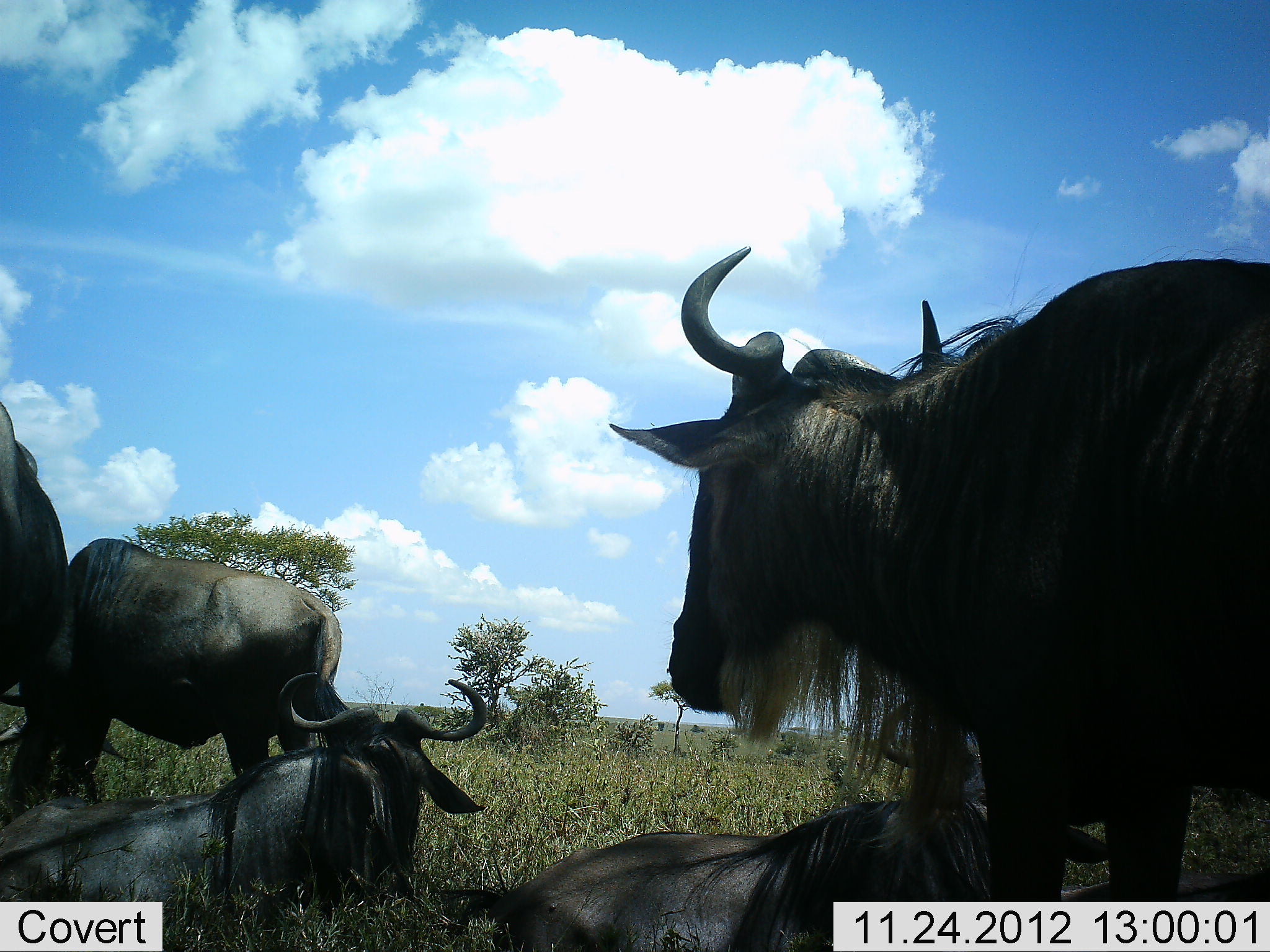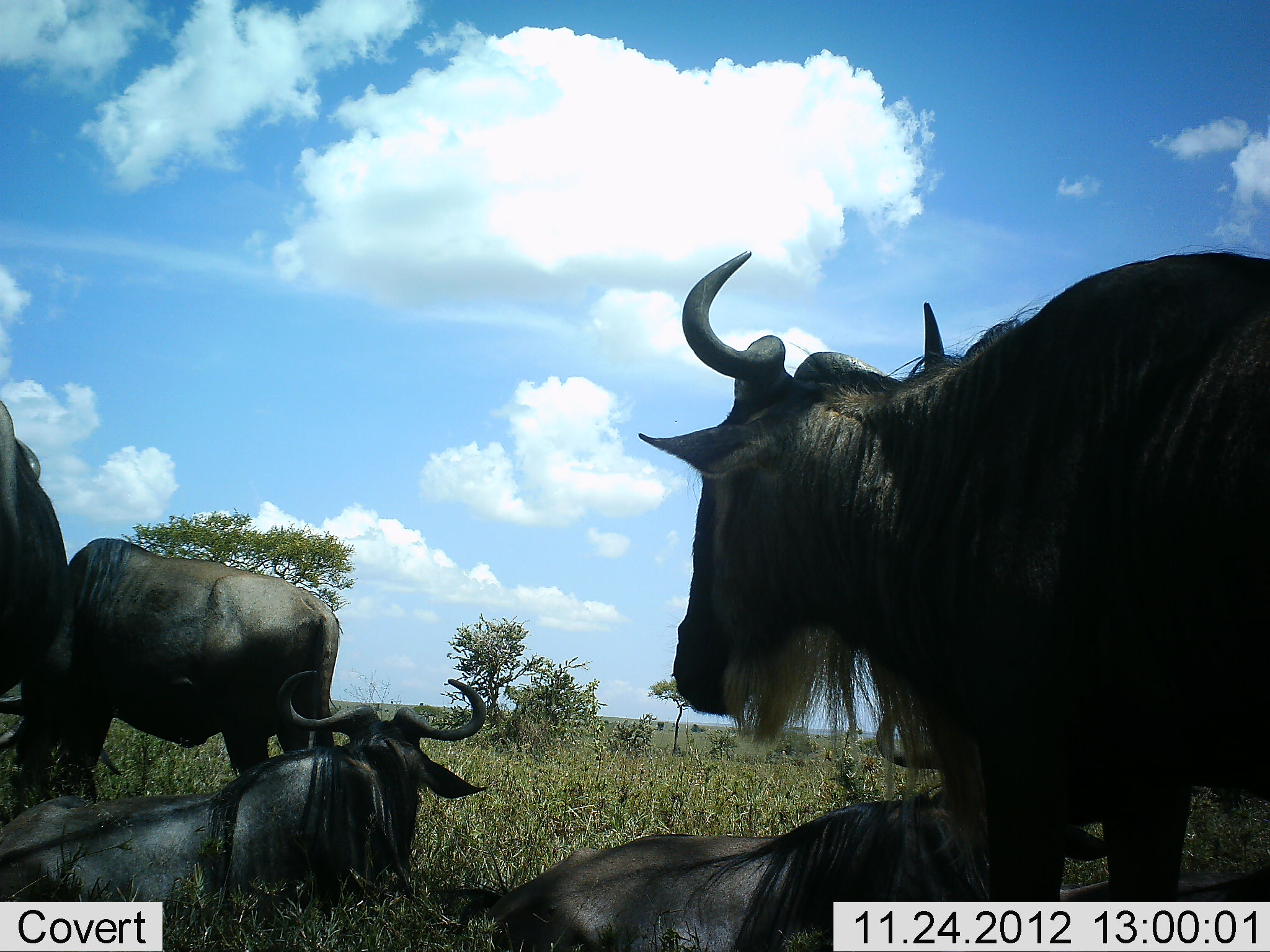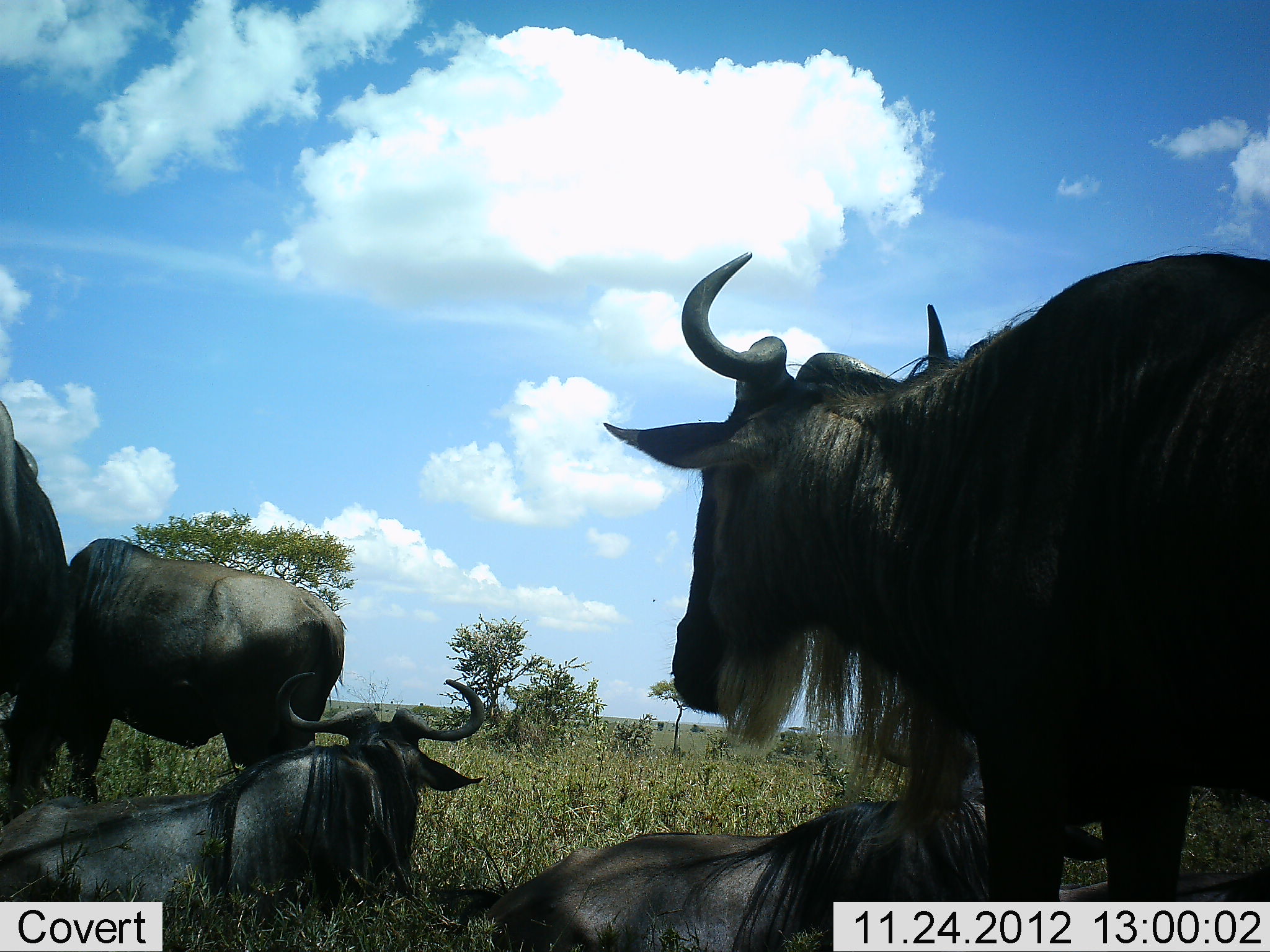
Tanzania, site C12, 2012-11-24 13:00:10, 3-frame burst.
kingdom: Animalia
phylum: Chordata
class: Mammalia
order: Artiodactyla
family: Bovidae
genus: Connochaetes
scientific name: Connochaetes taurinus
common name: blue wildebeest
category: wildebeest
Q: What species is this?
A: Wildebeest (blue wildebeest) (Connochaetes taurinus).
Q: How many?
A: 5.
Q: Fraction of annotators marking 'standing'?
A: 80%.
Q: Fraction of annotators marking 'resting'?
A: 100%.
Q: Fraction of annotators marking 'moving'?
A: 0%.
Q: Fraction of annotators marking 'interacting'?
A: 0%.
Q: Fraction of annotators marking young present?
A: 0%.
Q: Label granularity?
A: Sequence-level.